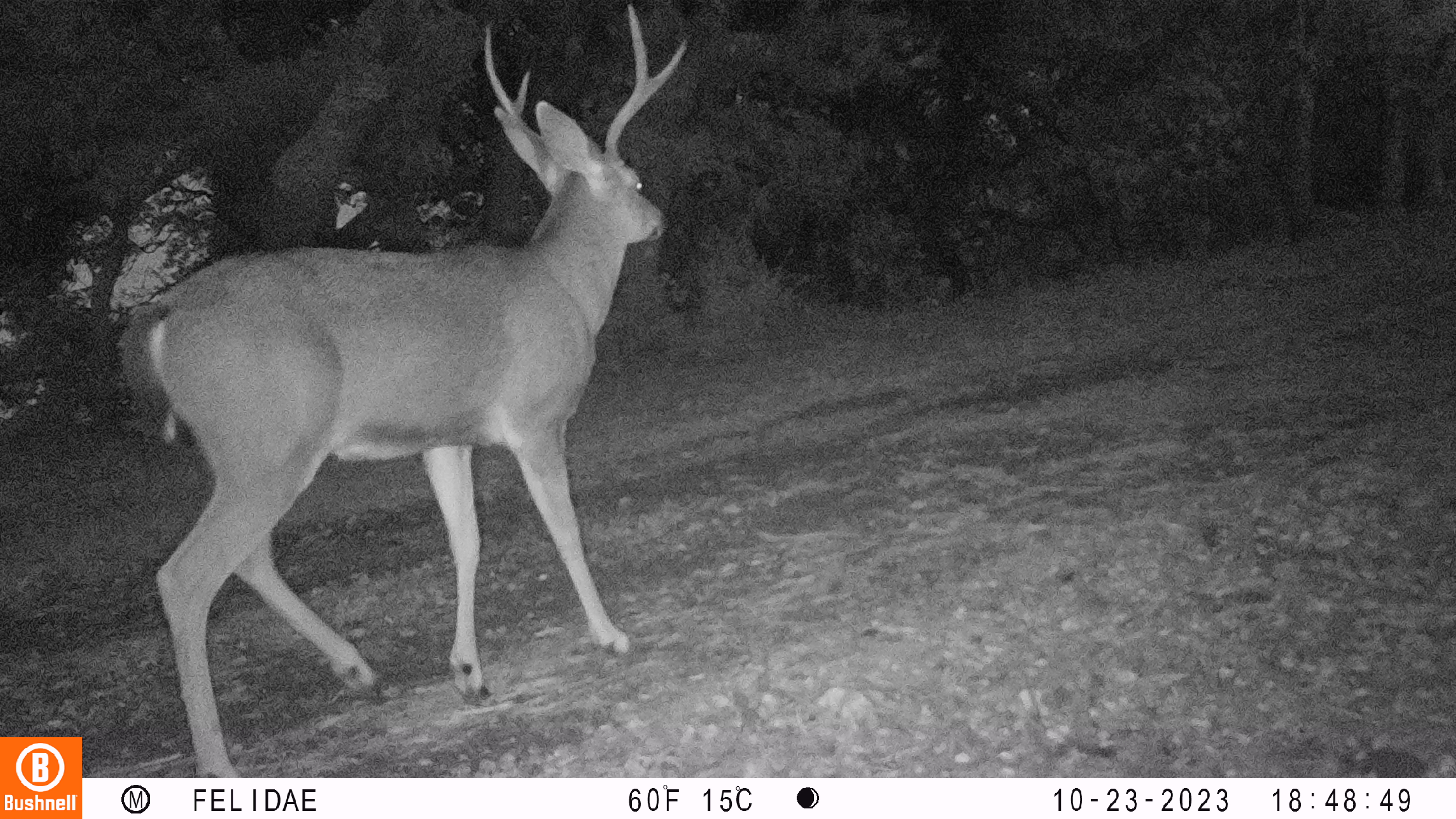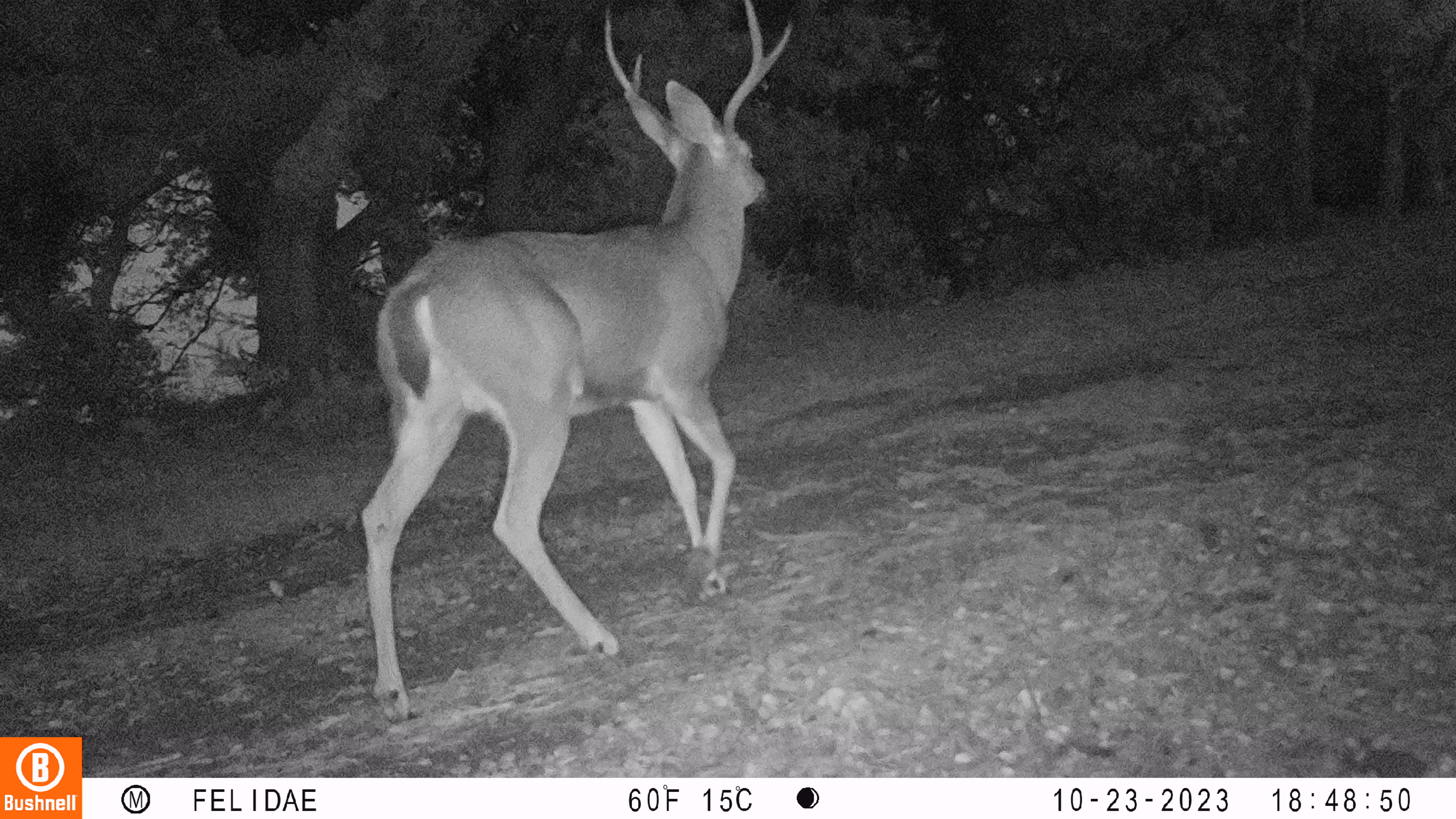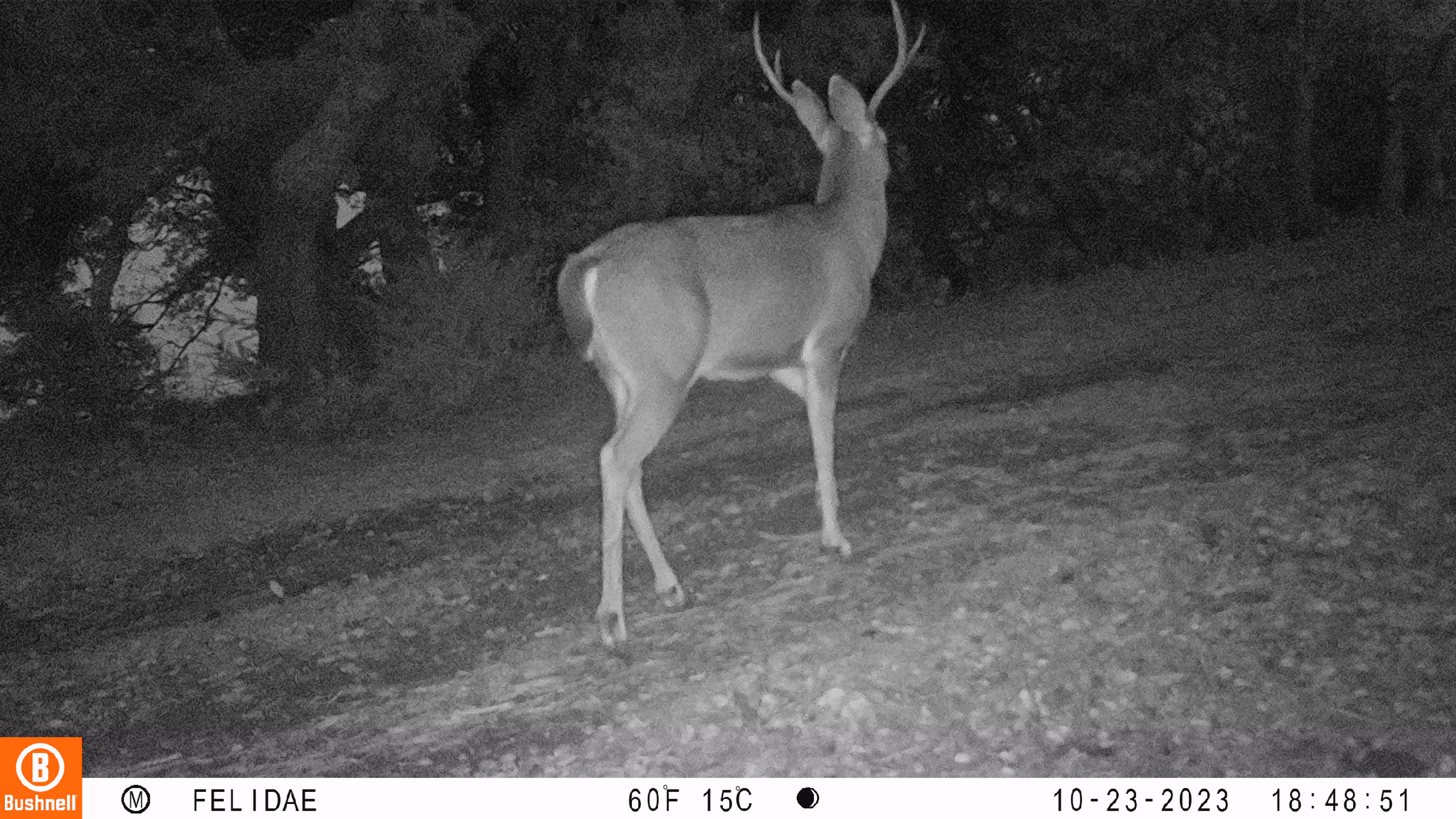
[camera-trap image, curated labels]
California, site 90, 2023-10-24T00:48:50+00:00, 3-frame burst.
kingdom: Animalia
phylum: Chordata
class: Mammalia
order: Artiodactyla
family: Cervidae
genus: Odocoileus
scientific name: Odocoileus hemionus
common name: mule deer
Mule deer (Odocoileus hemionus).